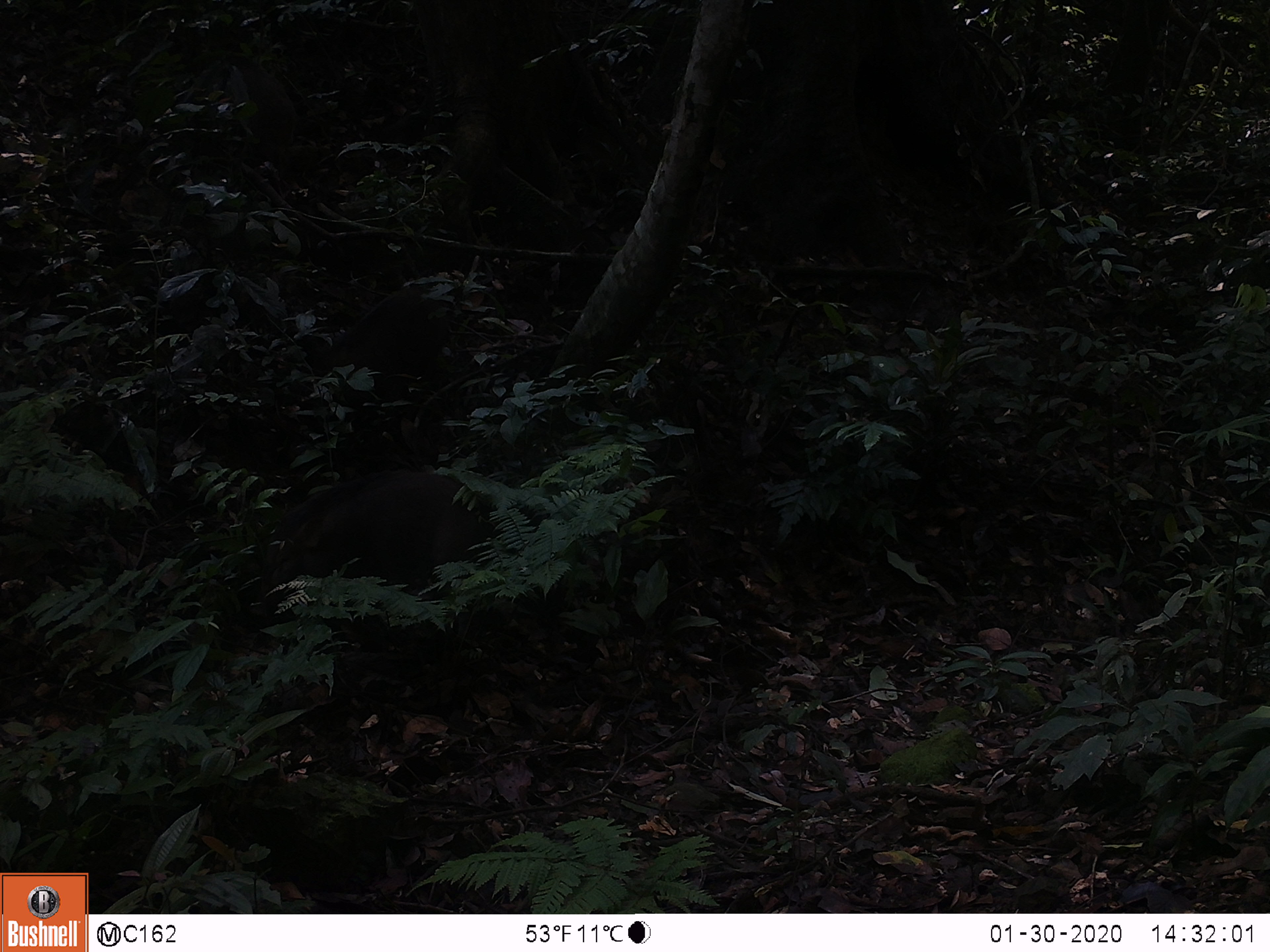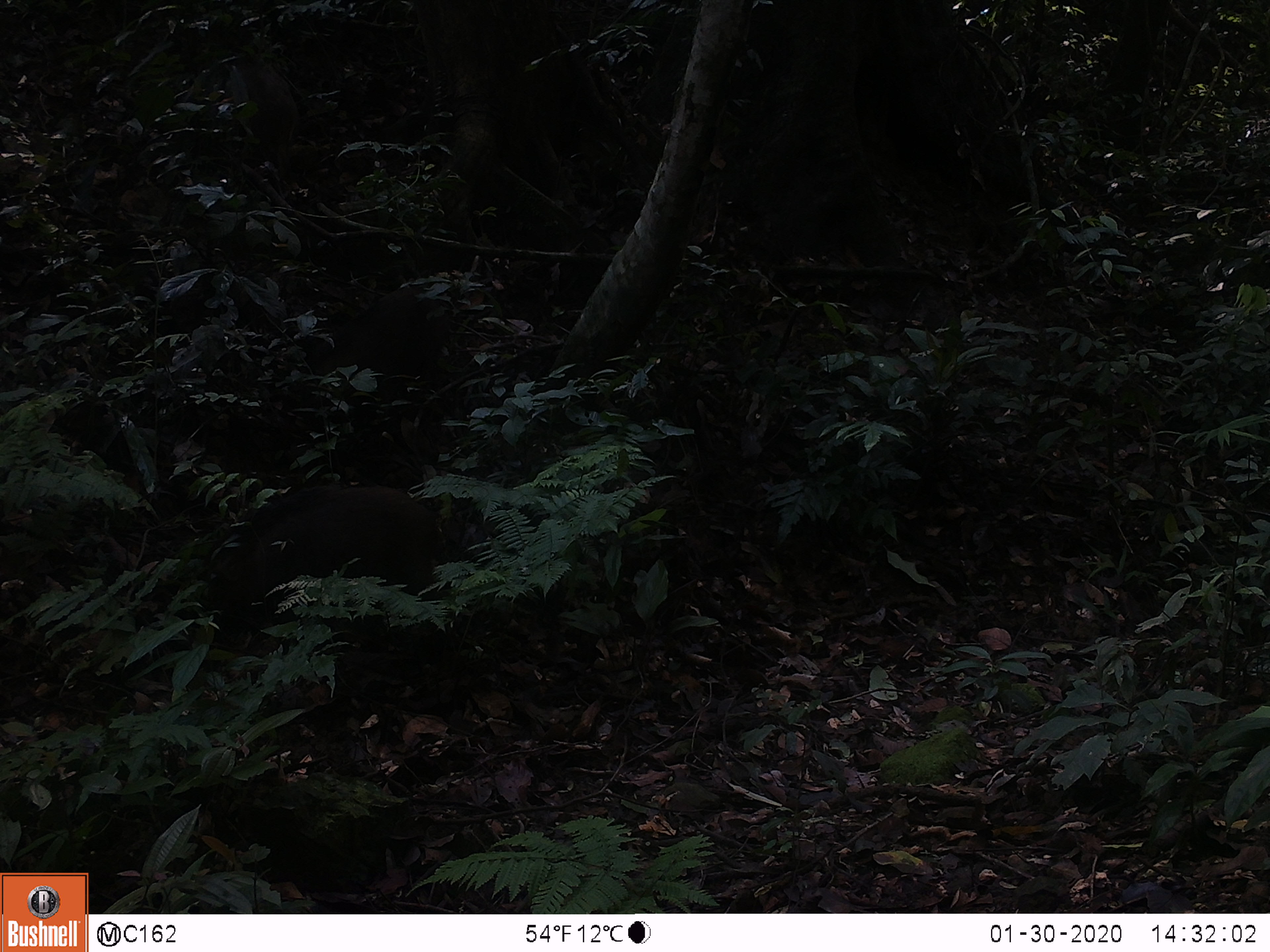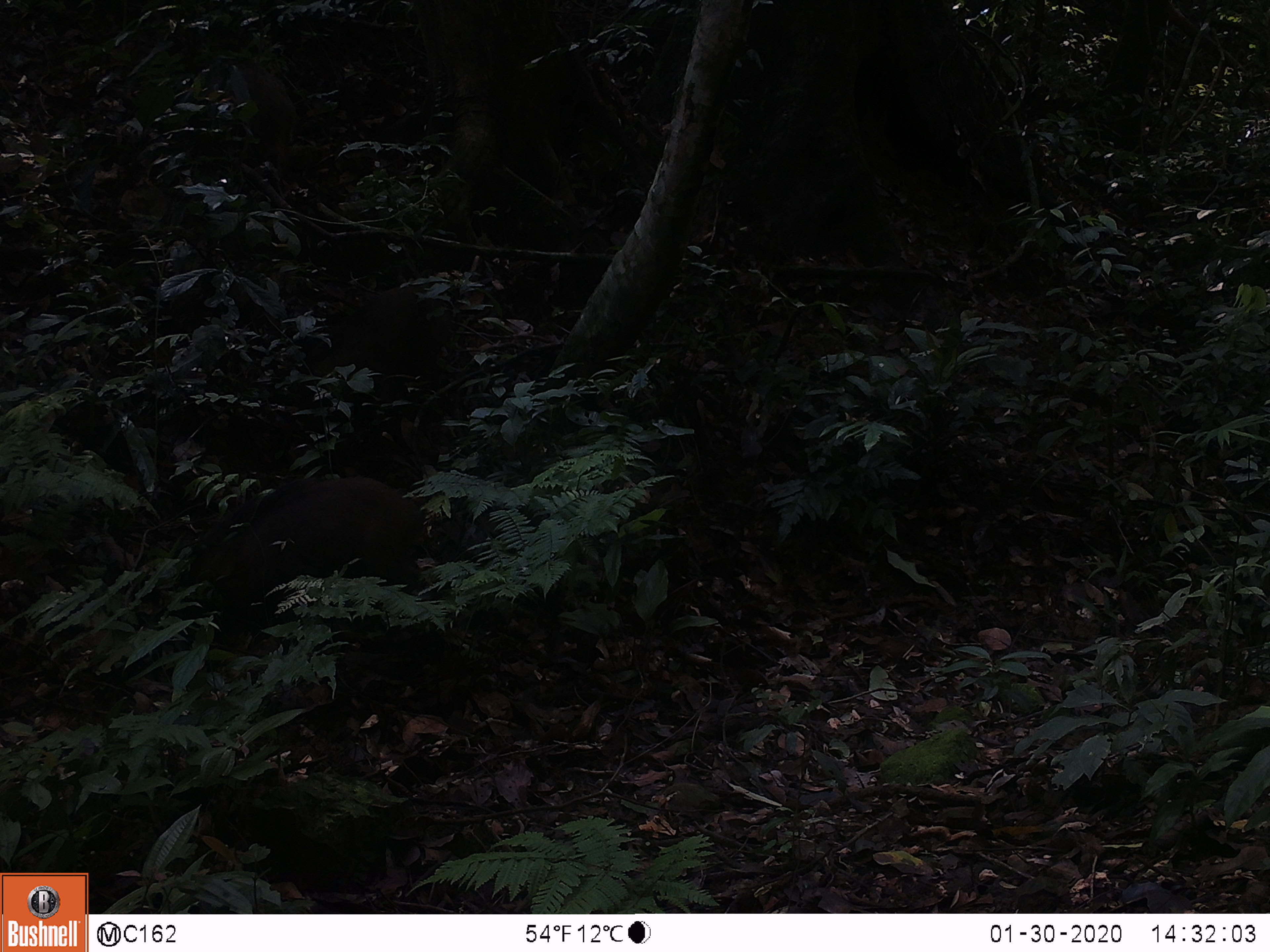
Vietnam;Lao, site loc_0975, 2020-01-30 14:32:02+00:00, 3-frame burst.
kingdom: Animalia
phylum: Chordata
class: Mammalia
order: Artiodactyla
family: Suidae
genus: Sus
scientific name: Sus scrofa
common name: eurasian wild pig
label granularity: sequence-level